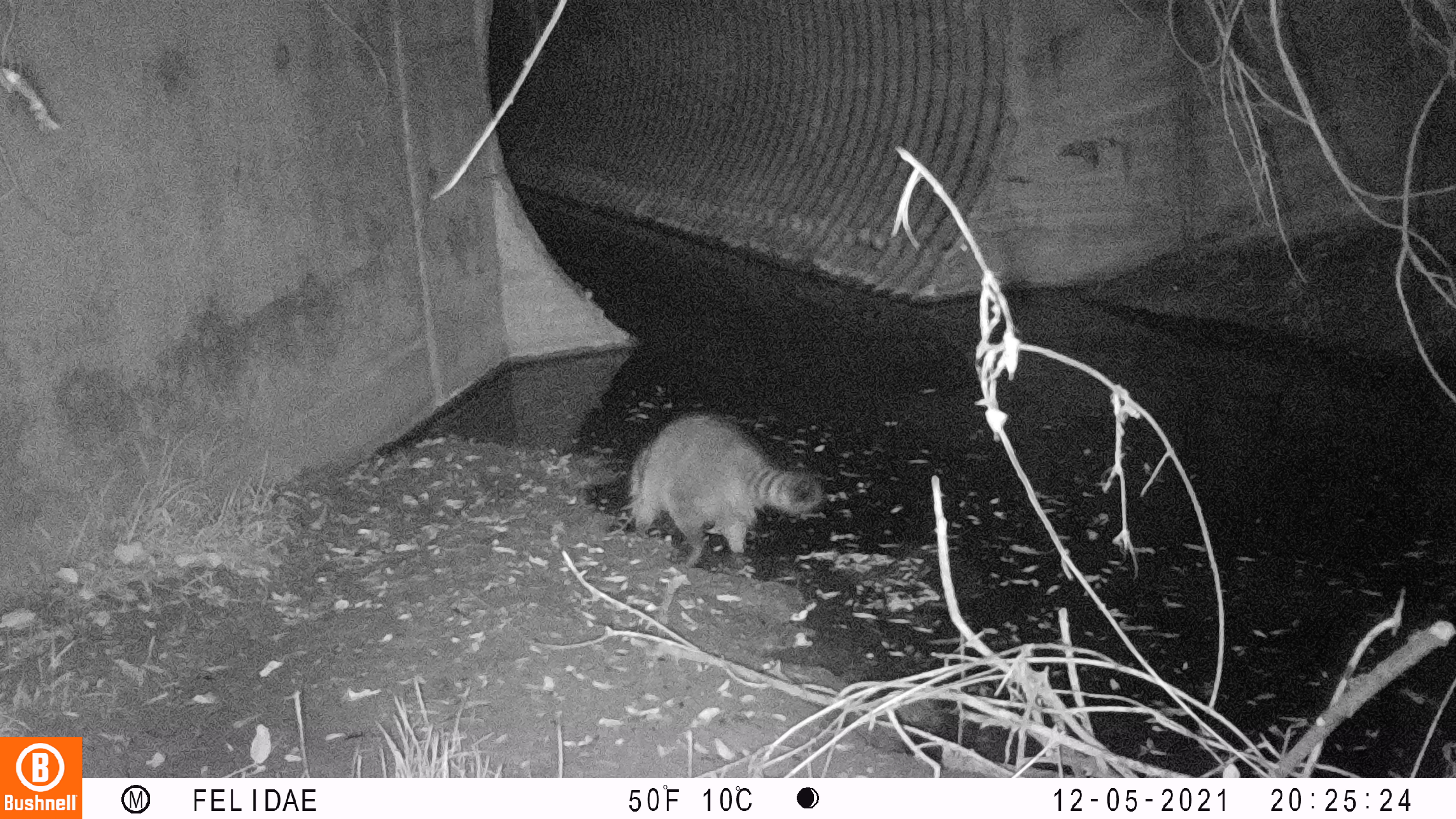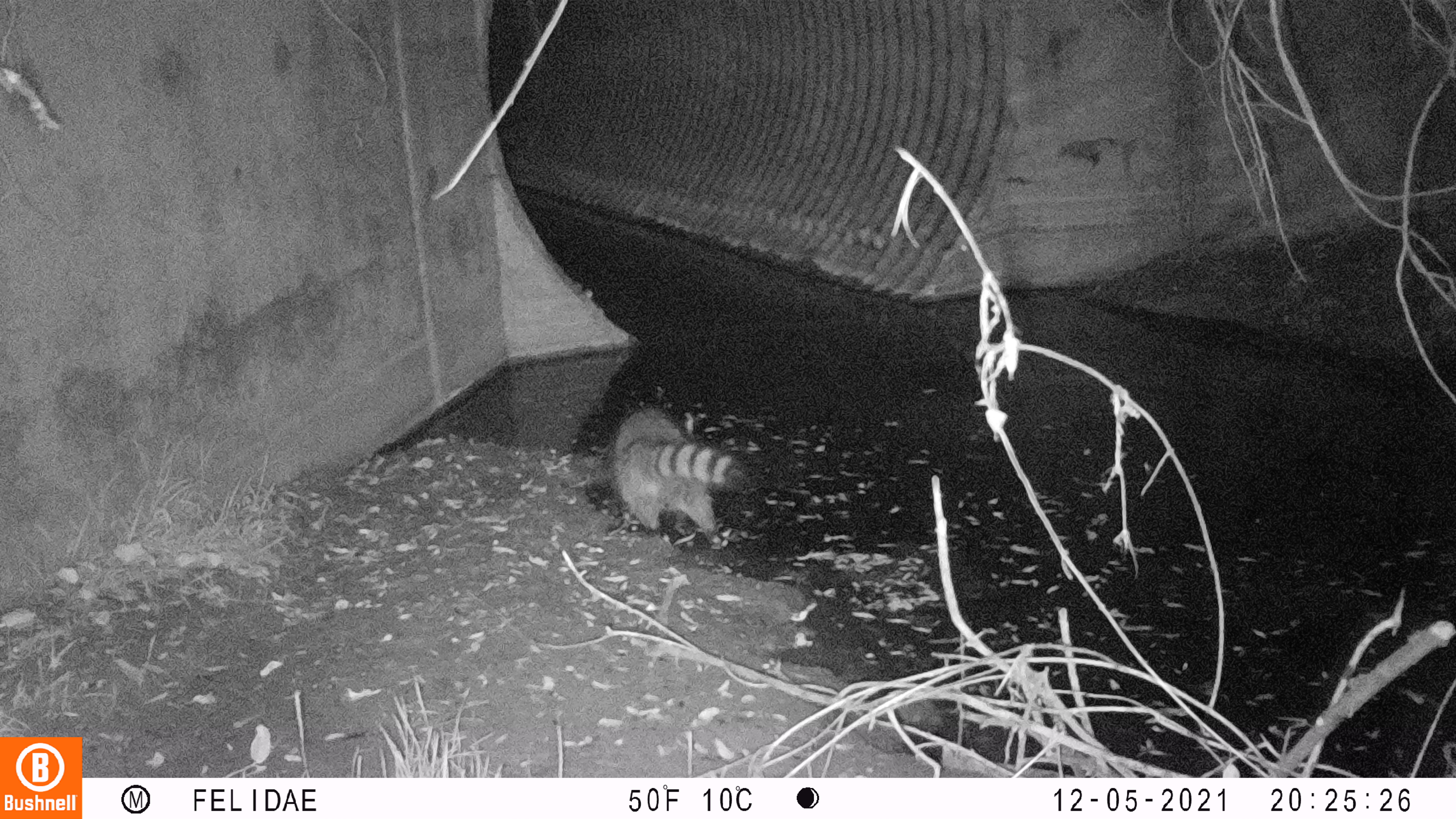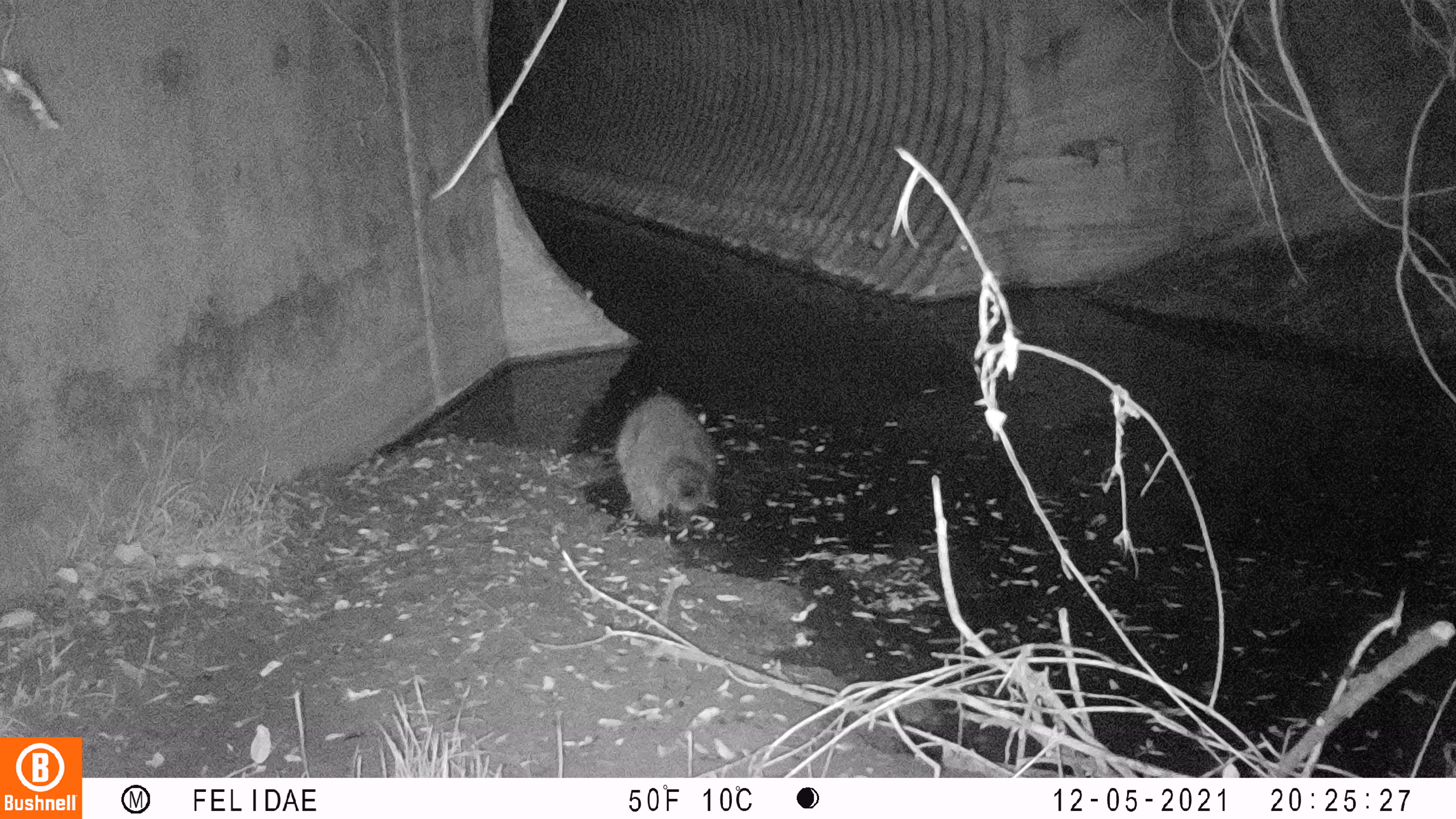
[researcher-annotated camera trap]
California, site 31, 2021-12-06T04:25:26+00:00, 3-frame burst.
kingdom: Animalia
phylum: Chordata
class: Mammalia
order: Carnivora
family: Procyonidae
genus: Procyon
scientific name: Procyon lotor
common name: raccoon